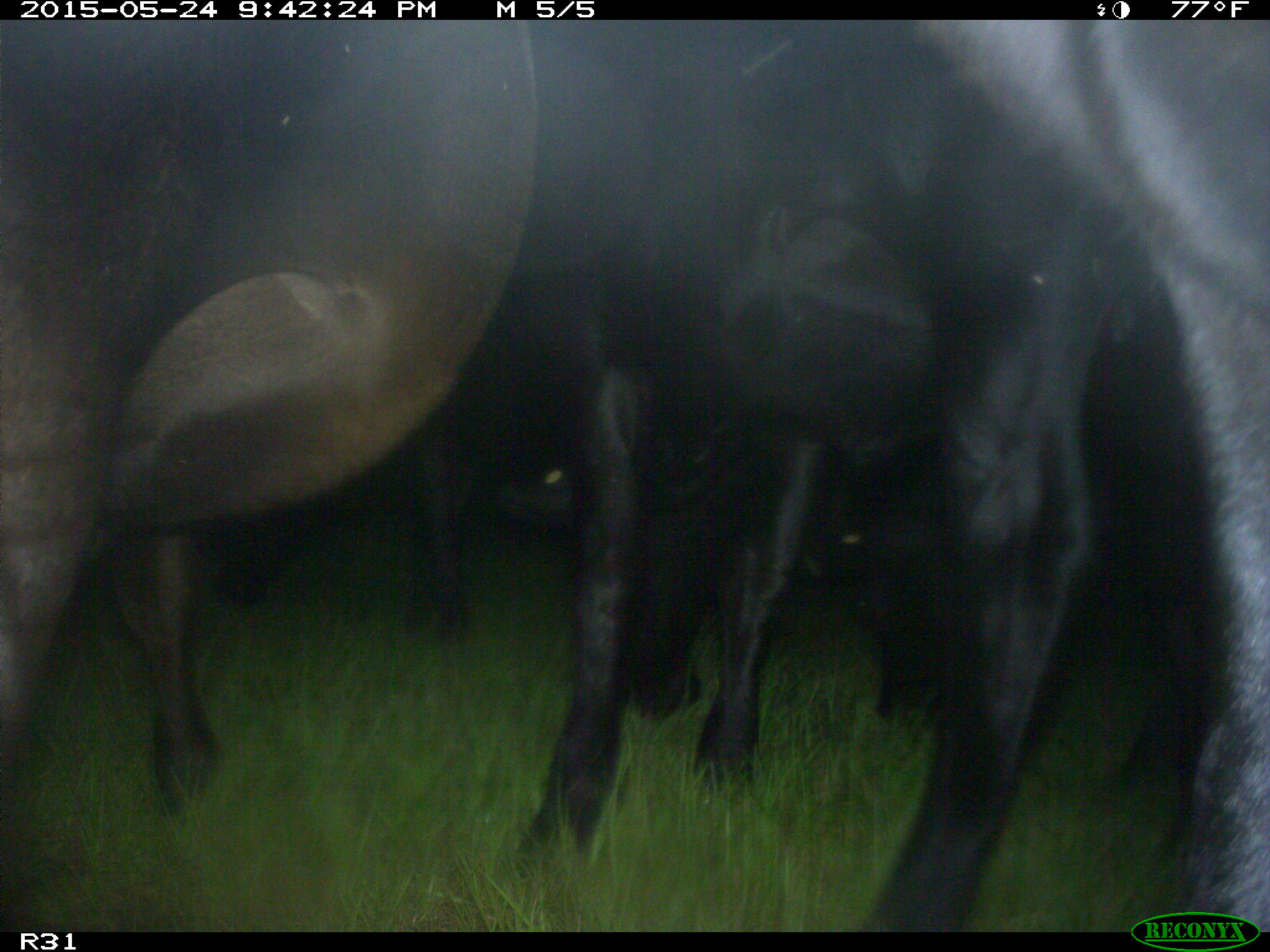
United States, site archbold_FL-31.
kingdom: Animalia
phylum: Chordata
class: Mammalia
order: Artiodactyla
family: Bovidae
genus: Bos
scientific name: Bos taurus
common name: domestic cow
Bos taurus (domestic cow).